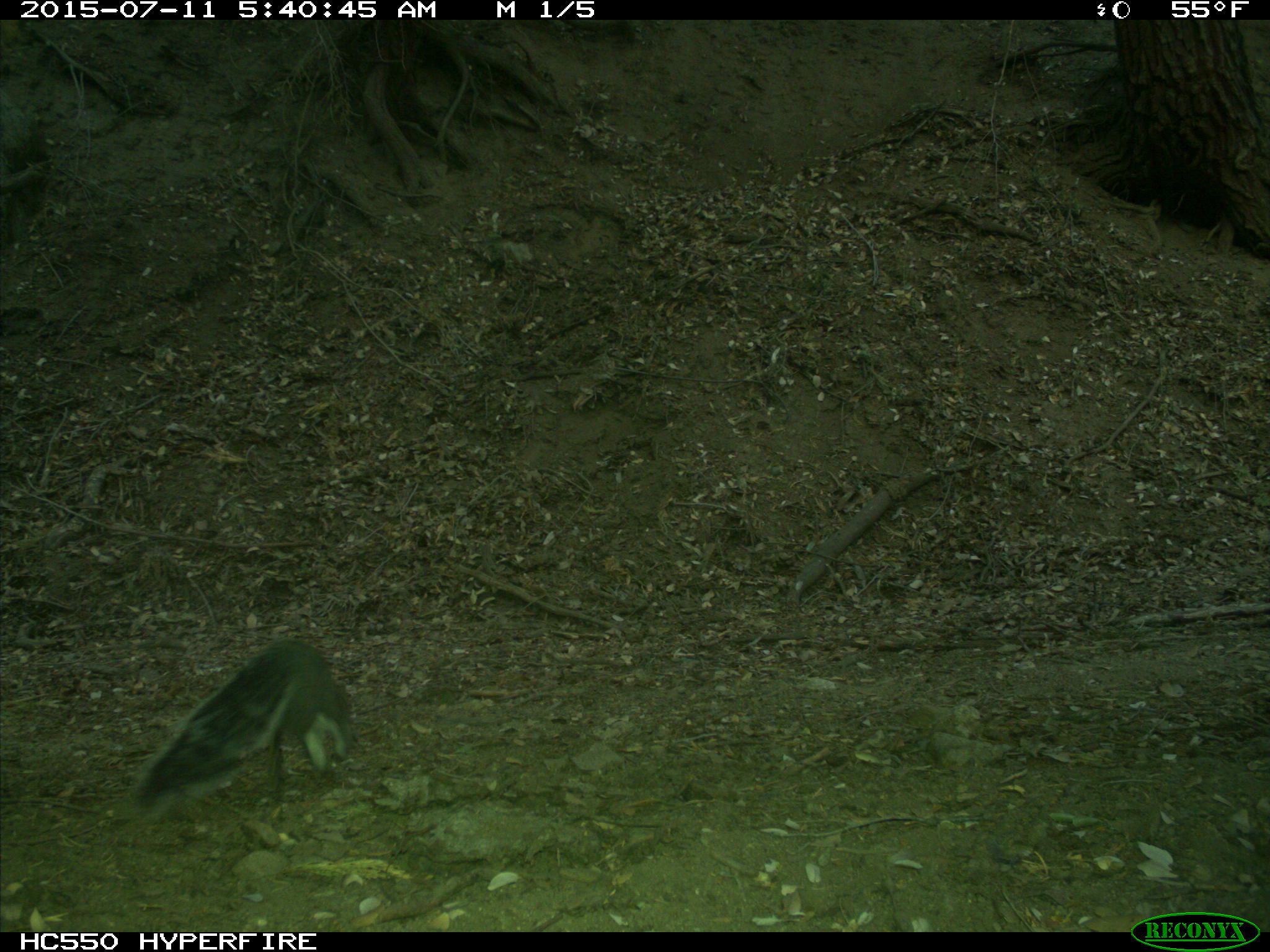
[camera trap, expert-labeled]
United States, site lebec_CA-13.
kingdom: Animalia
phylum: Chordata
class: Mammalia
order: Rodentia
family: Sciuridae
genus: Sciurus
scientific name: Sciurus carolinensis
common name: eastern gray squirrel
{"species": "Sciurus carolinensis (eastern gray squirrel)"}